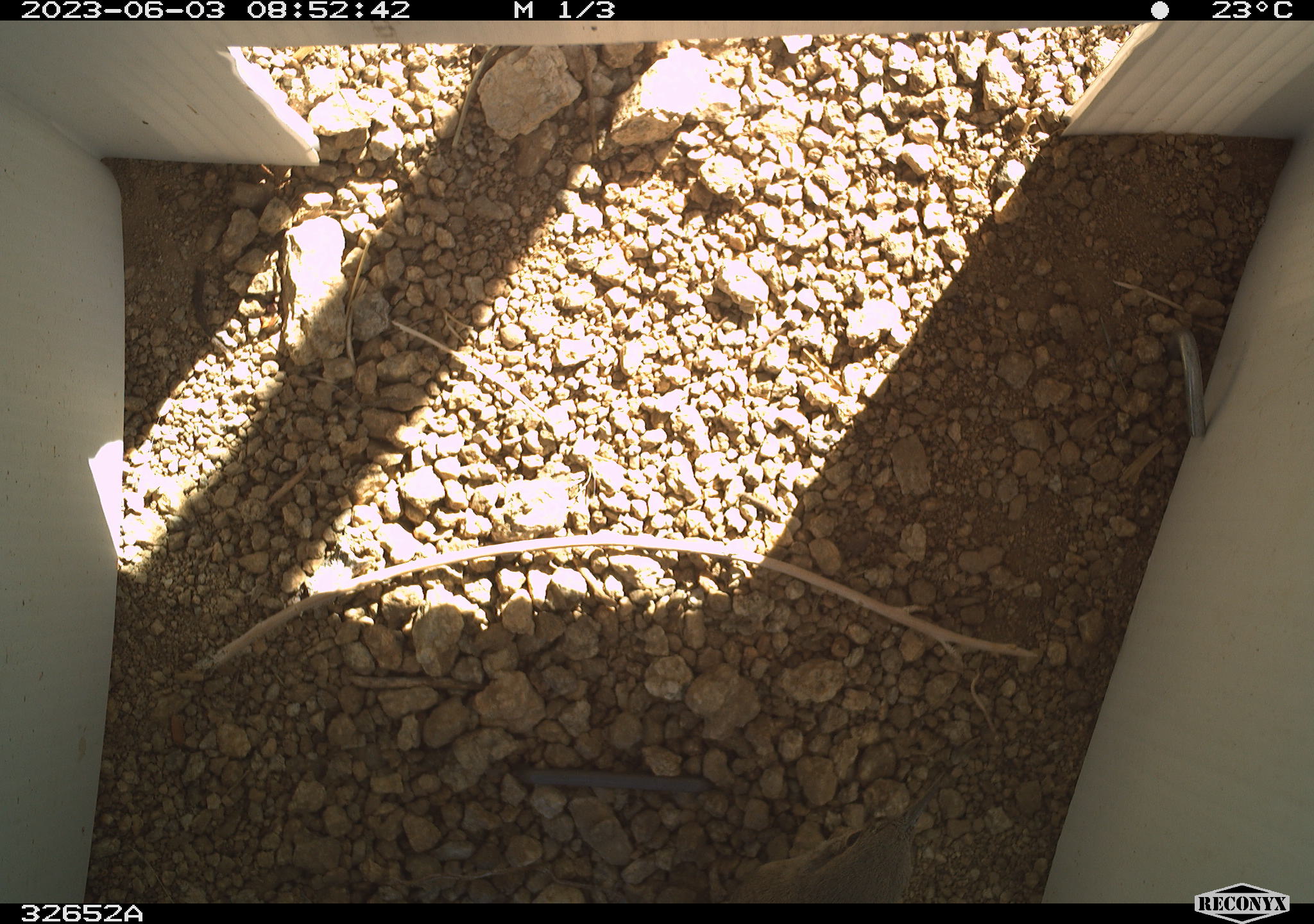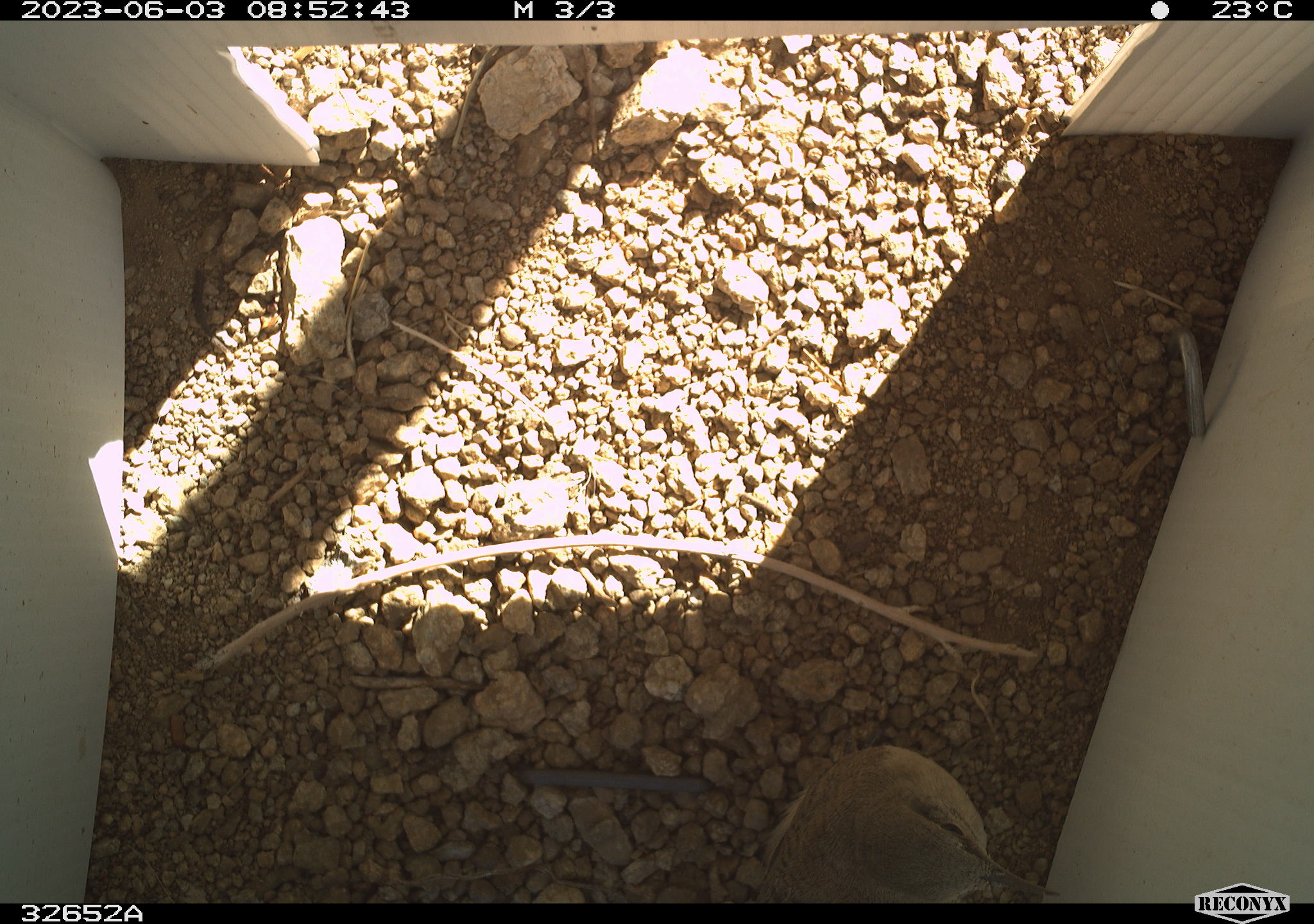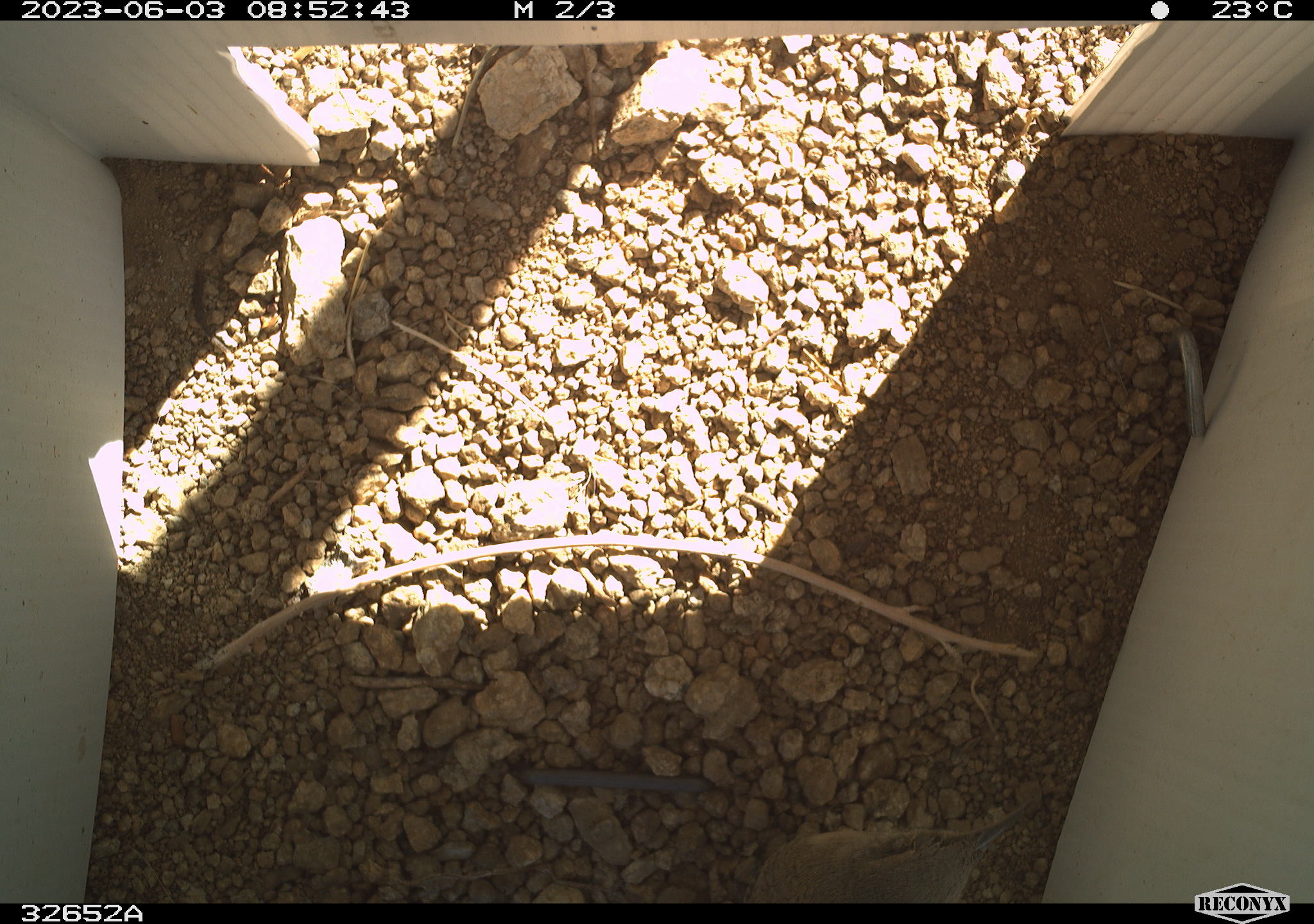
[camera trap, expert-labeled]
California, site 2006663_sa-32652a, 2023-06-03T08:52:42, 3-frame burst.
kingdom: Animalia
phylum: Chordata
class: Aves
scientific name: Aves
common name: bird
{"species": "bird (Aves)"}